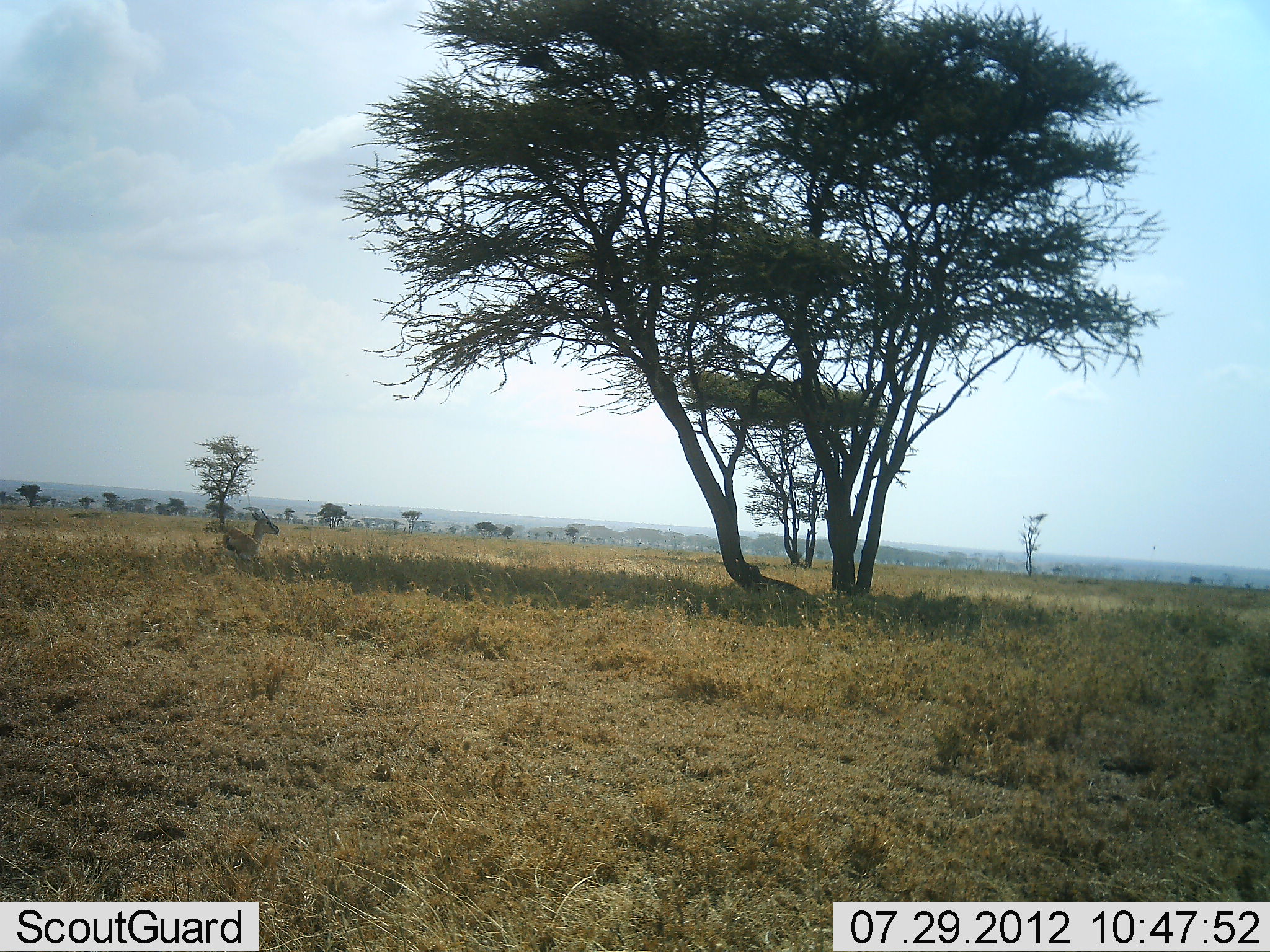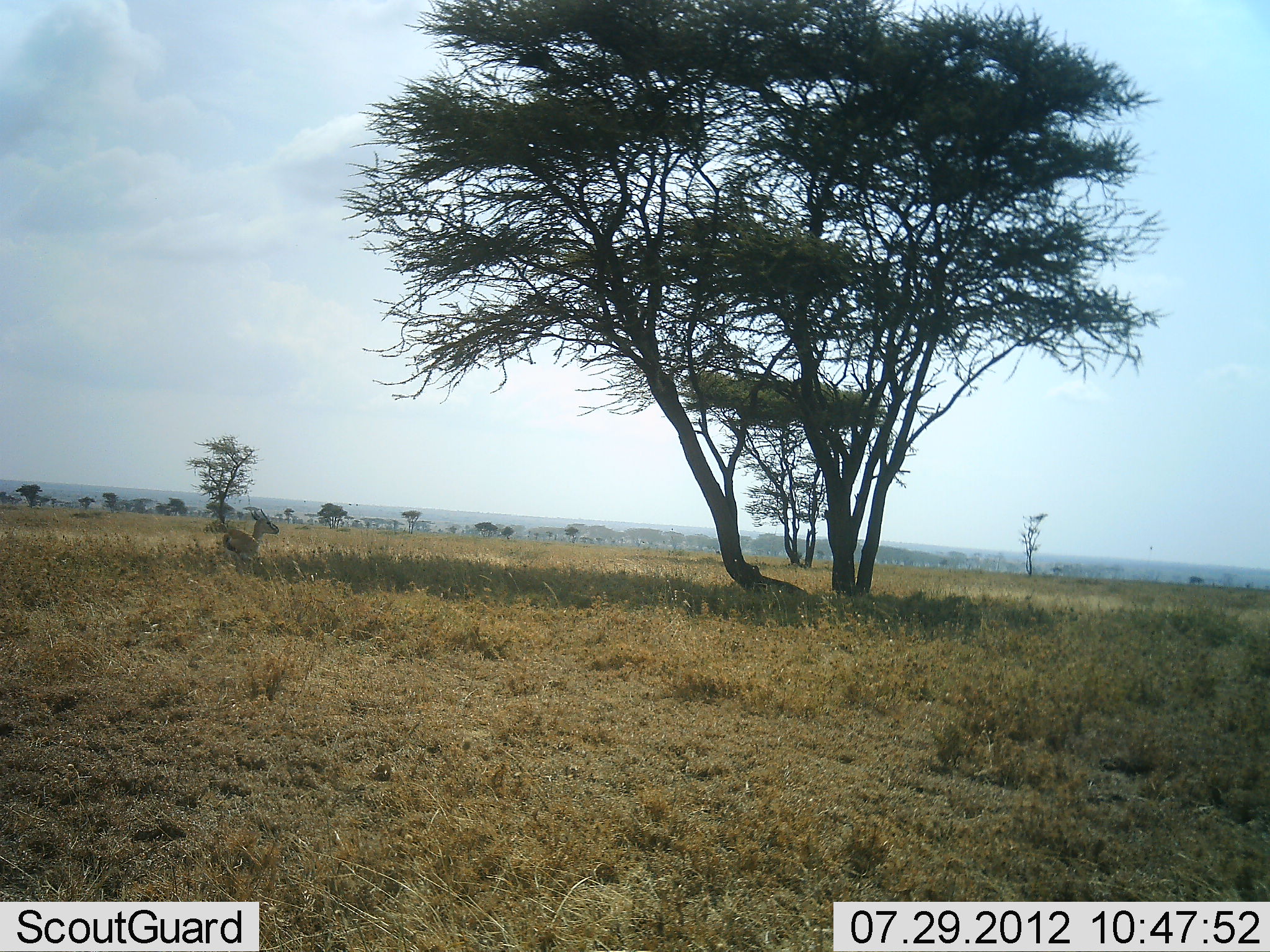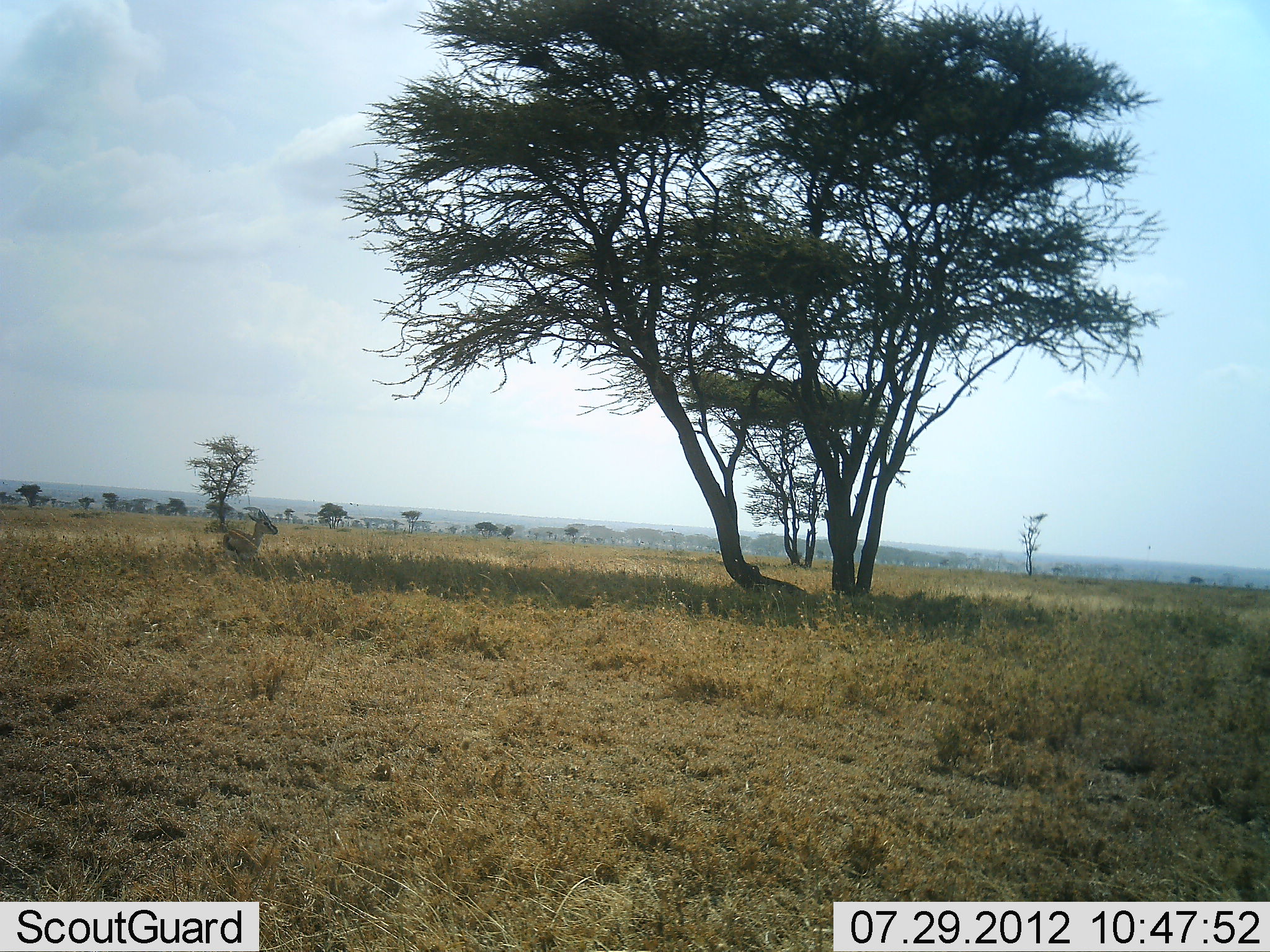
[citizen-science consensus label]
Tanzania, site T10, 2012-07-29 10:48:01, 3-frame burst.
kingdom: Animalia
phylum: Chordata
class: Mammalia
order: Artiodactyla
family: Bovidae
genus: Eudorcas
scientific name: Eudorcas thomsonii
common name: thomson's gazelle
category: gazellethomsons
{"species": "gazellethomsons (thomson's gazelle) (Eudorcas thomsonii)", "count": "1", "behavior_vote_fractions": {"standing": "40%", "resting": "70%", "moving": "0%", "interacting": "0%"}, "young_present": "0%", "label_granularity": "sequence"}